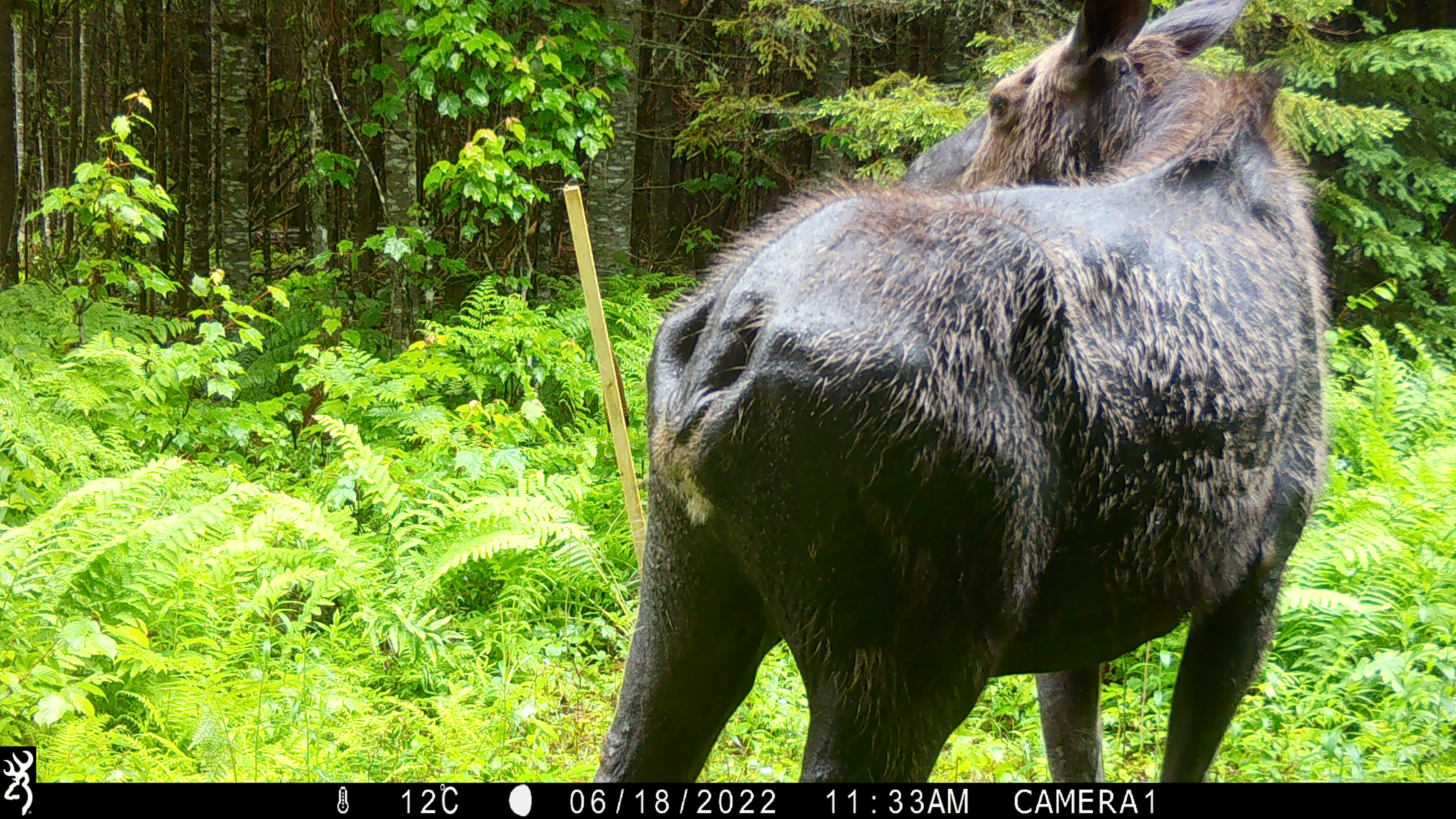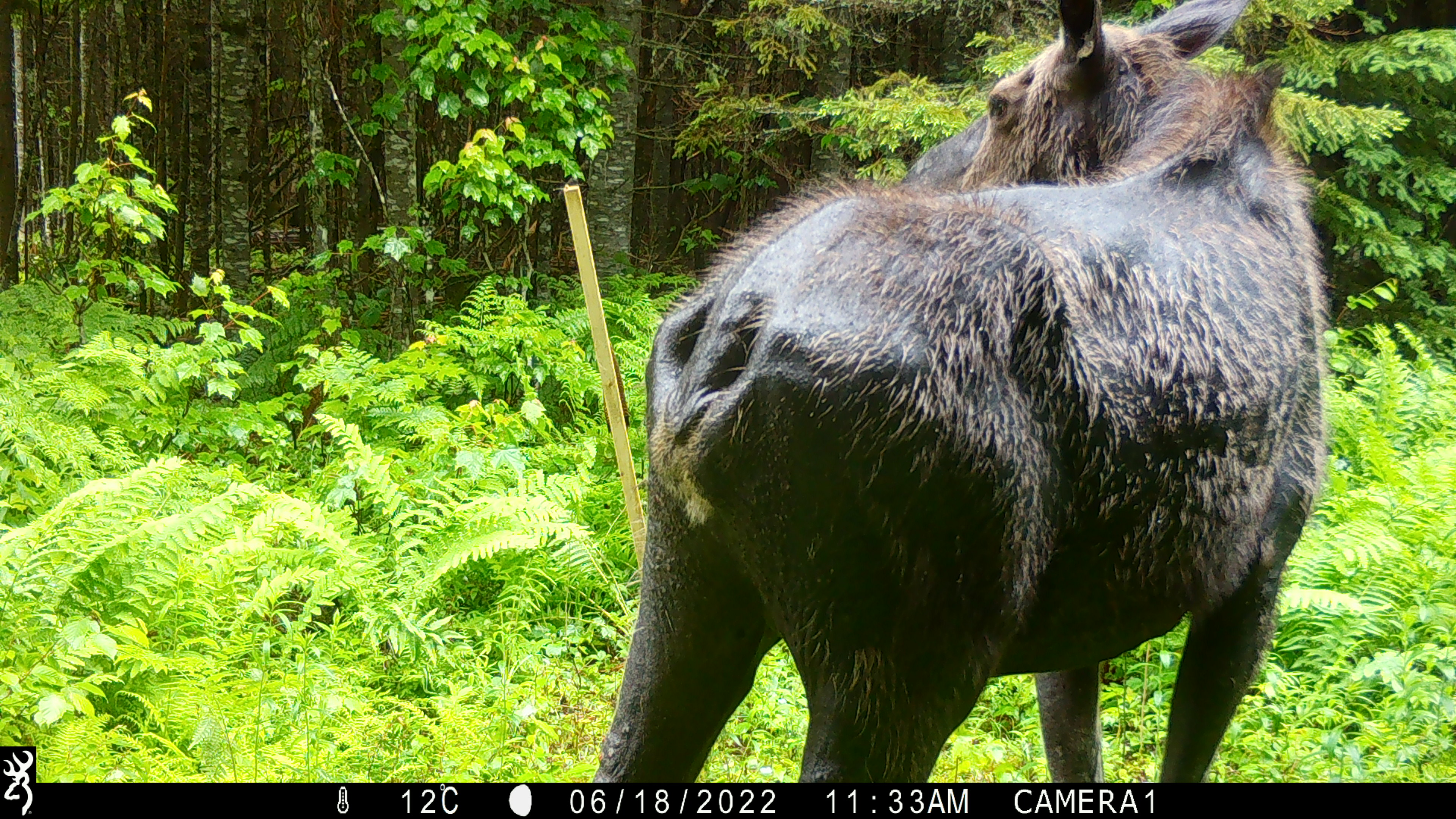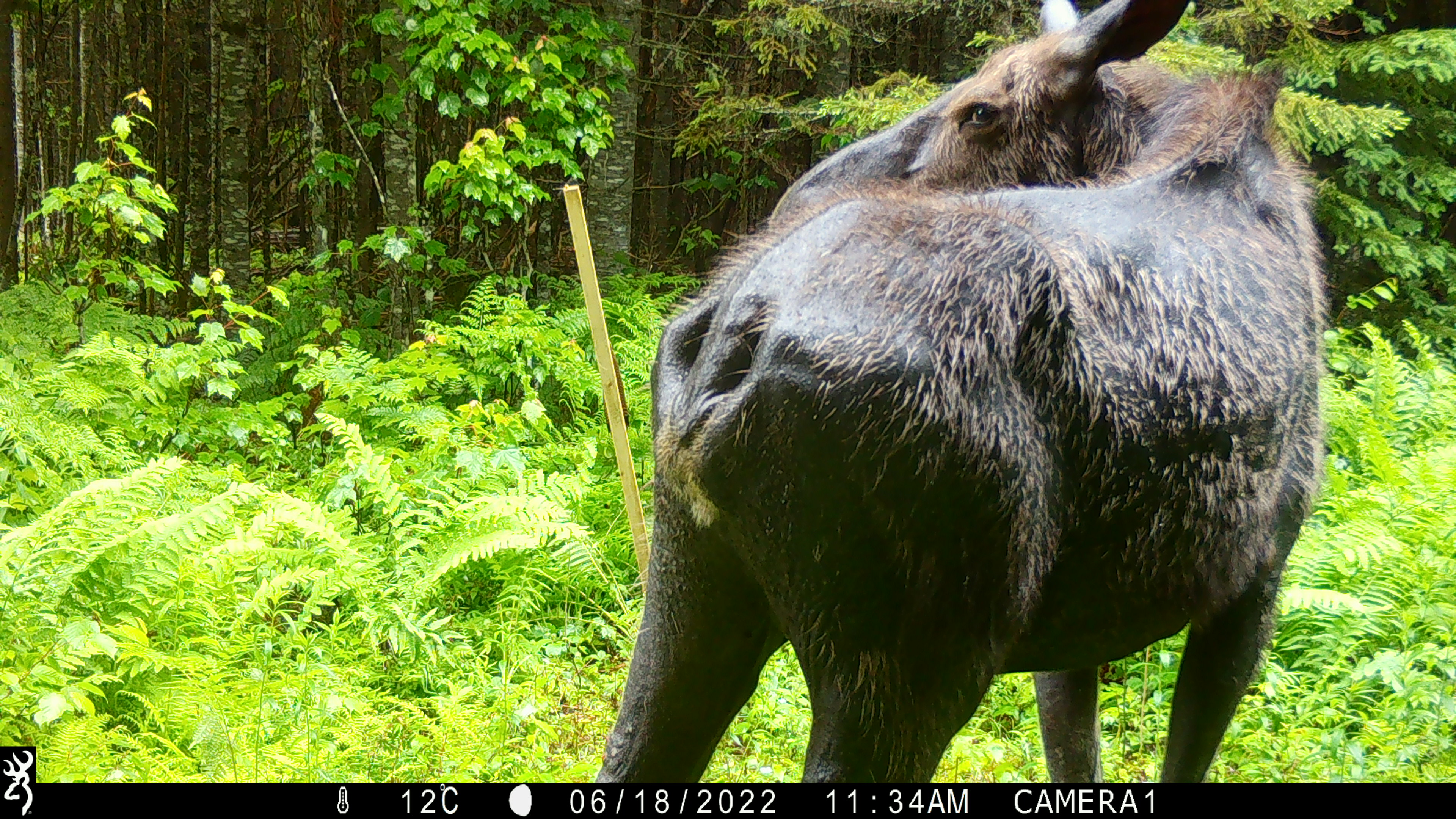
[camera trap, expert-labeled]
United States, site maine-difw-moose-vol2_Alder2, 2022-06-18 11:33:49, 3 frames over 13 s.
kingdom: Animalia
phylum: Chordata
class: Mammalia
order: Artiodactyla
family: Cervidae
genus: Alces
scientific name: Alces alces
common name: moose